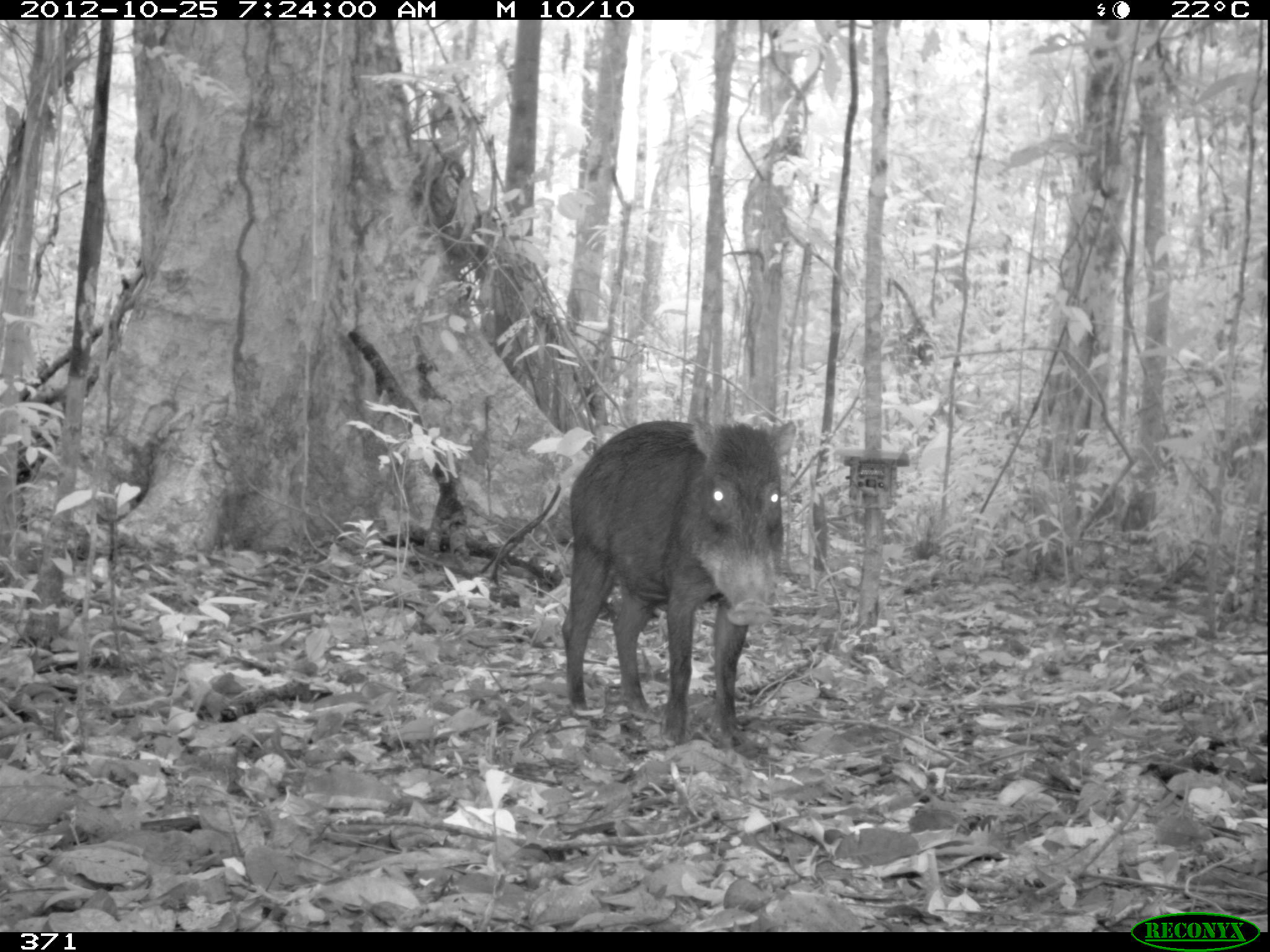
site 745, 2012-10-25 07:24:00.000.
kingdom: Animalia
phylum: Chordata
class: Mammalia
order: Artiodactyla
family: Tayassuidae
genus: Tayassu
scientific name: Tayassu pecari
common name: white-lipped peccary